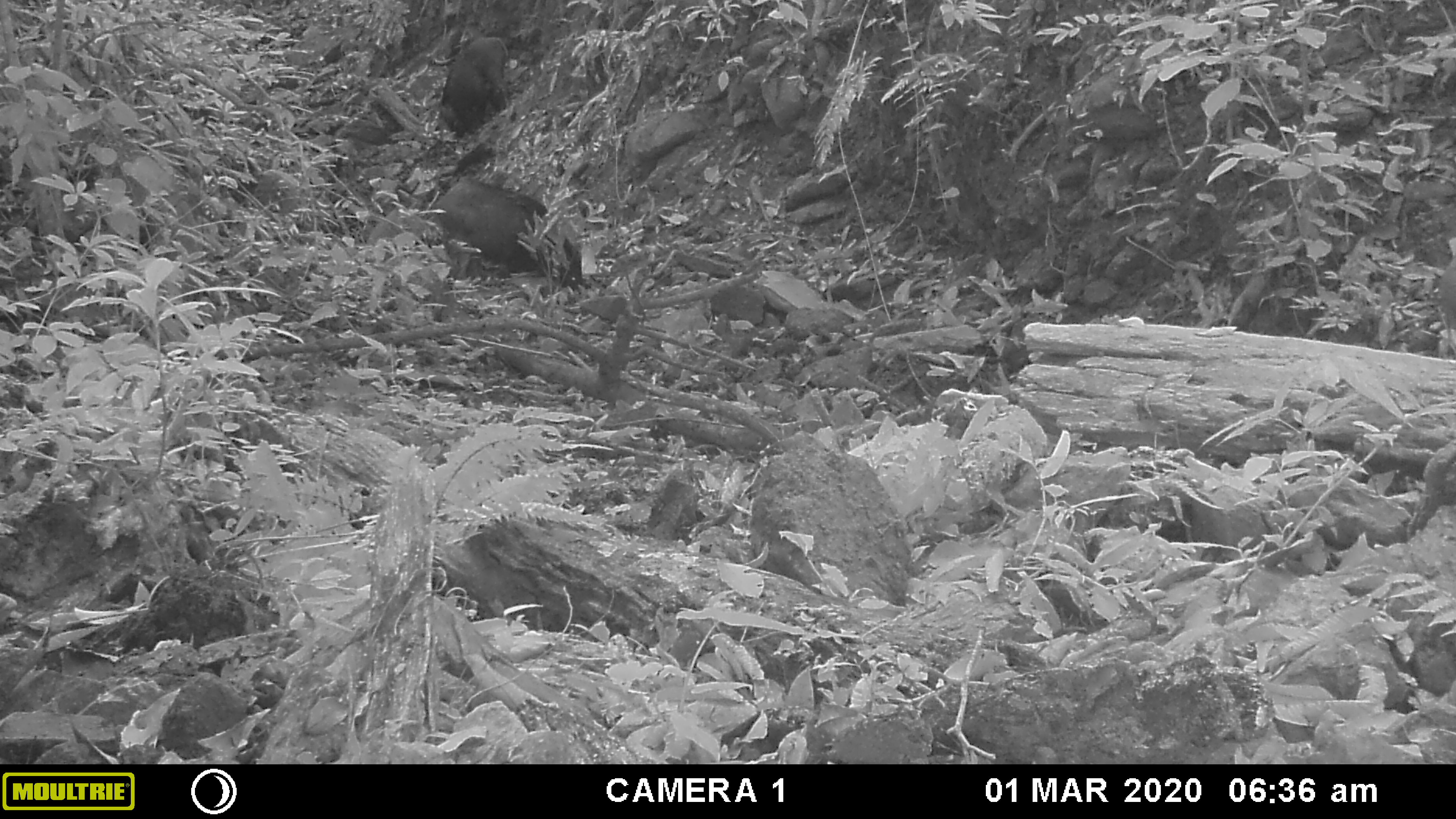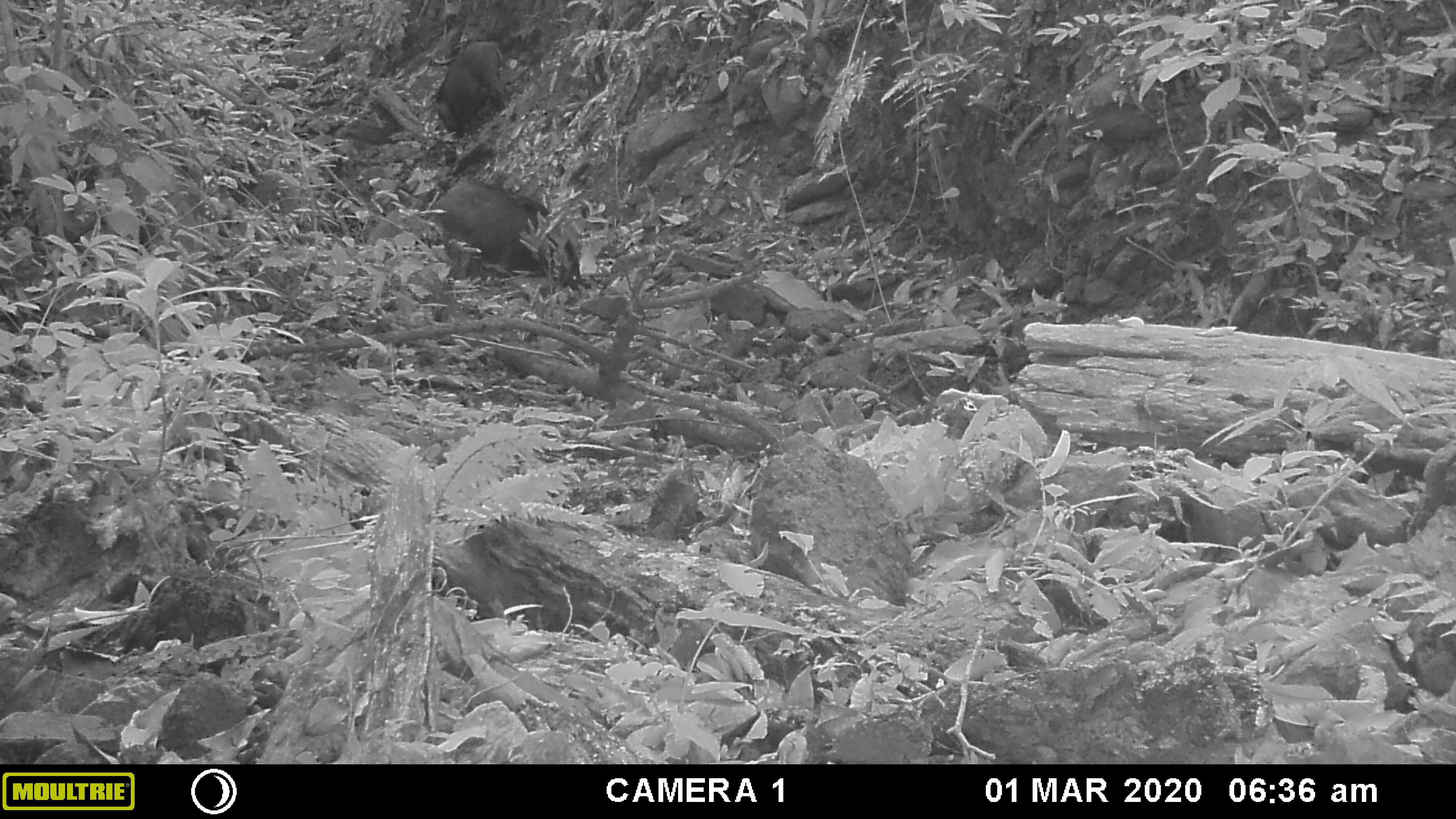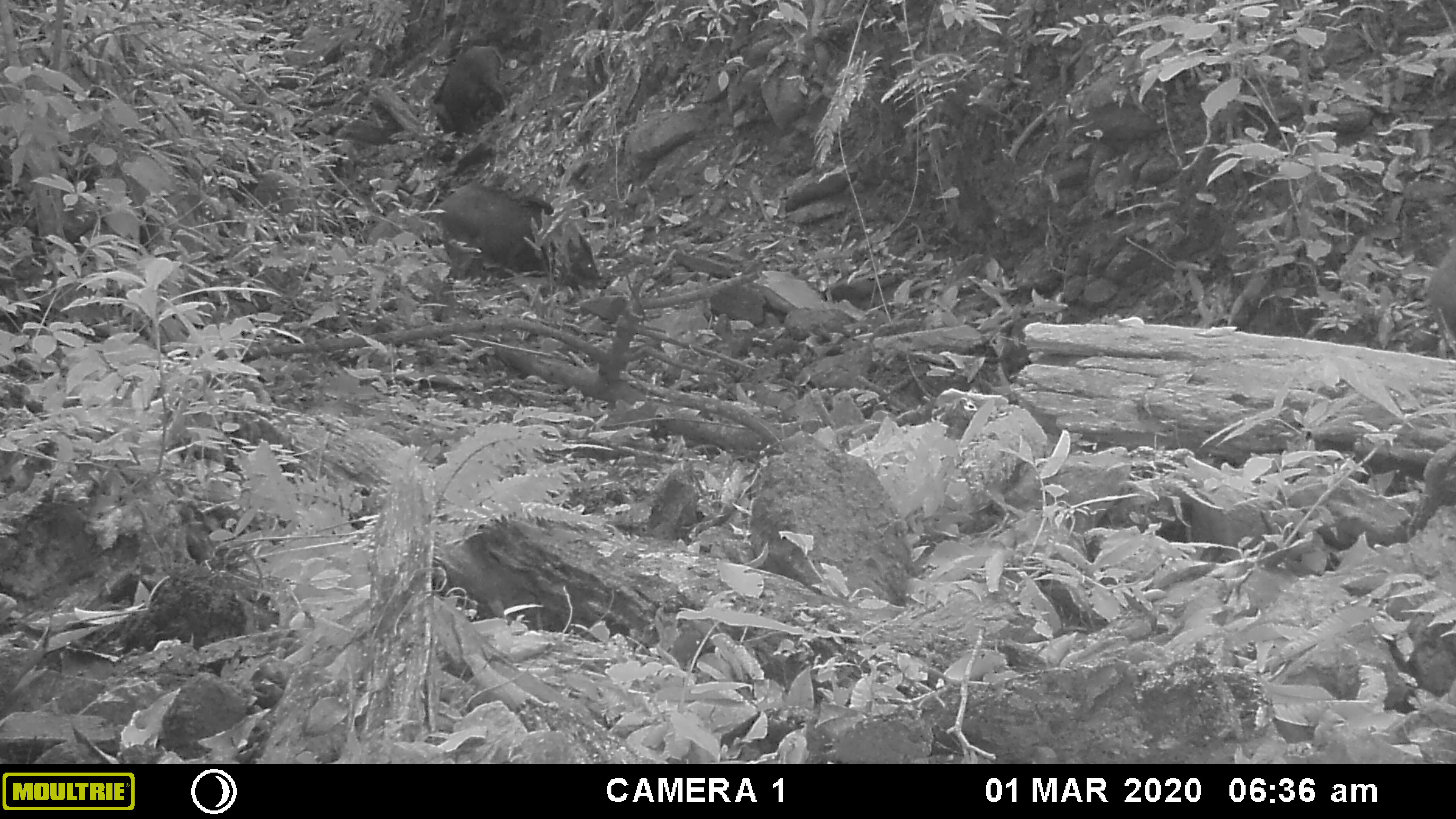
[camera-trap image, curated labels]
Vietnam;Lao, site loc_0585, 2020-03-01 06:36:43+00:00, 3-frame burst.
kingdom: Animalia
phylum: Chordata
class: Mammalia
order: Artiodactyla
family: Suidae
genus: Sus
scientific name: Sus scrofa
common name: eurasian wild pig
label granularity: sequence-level